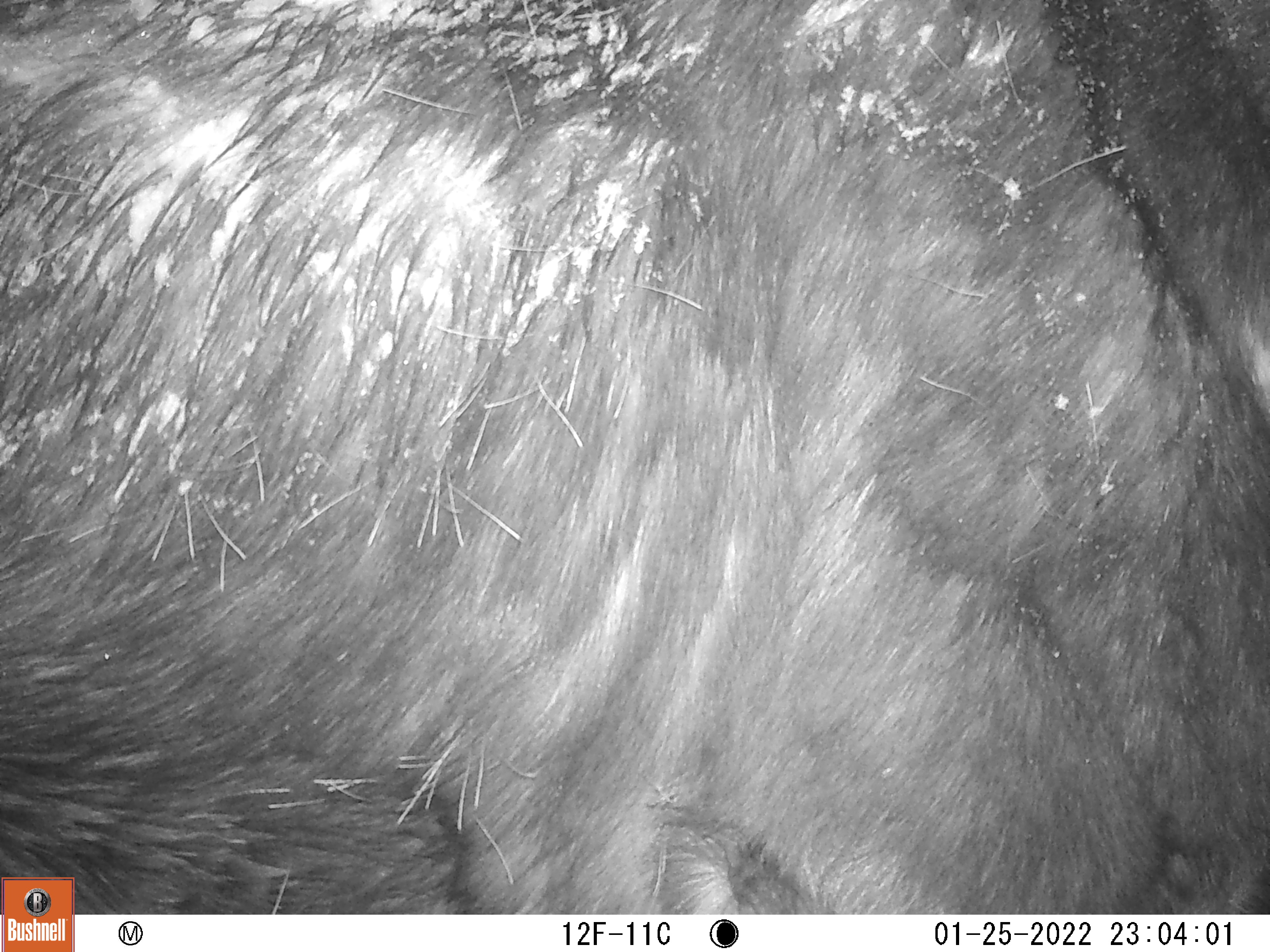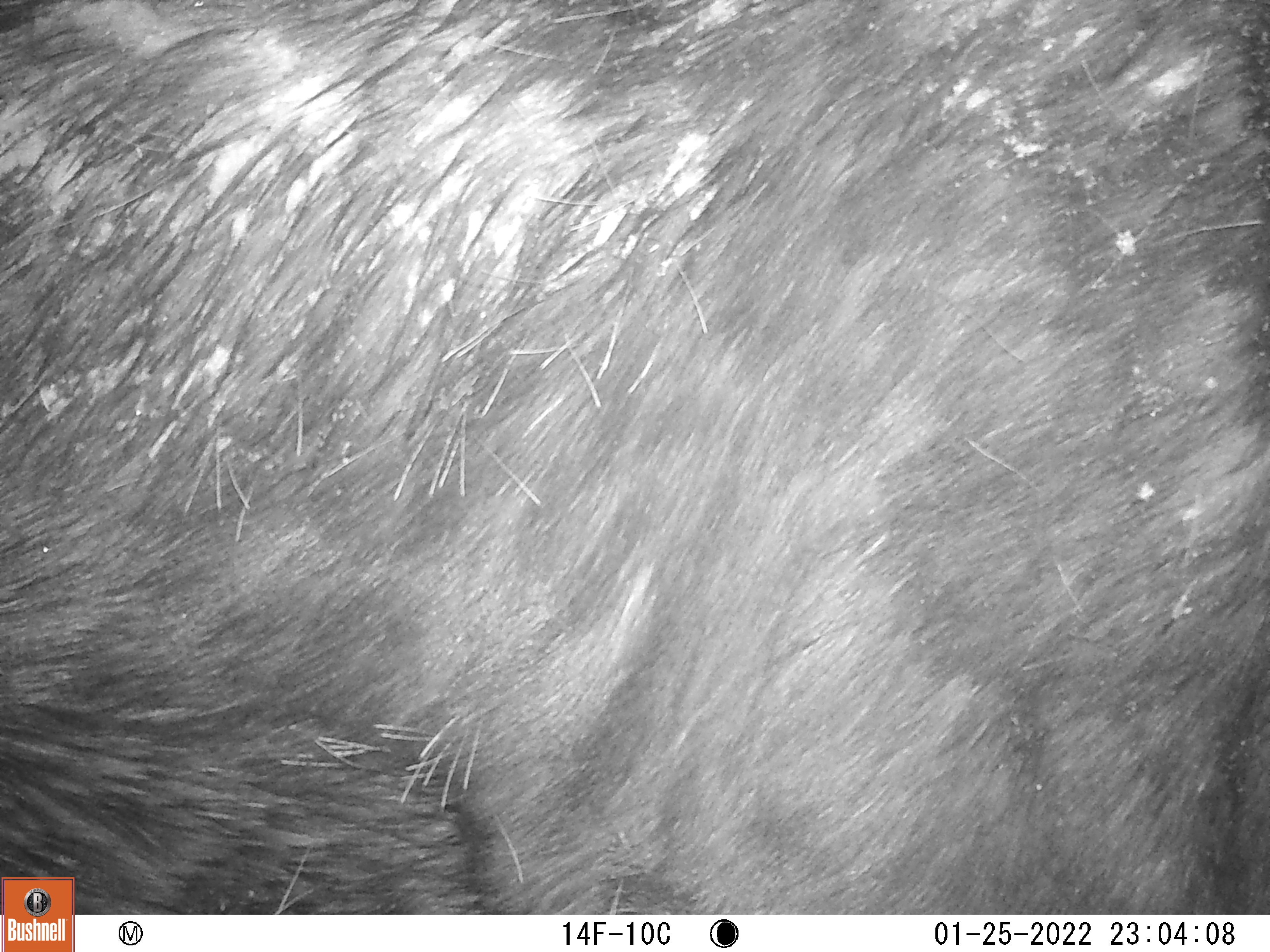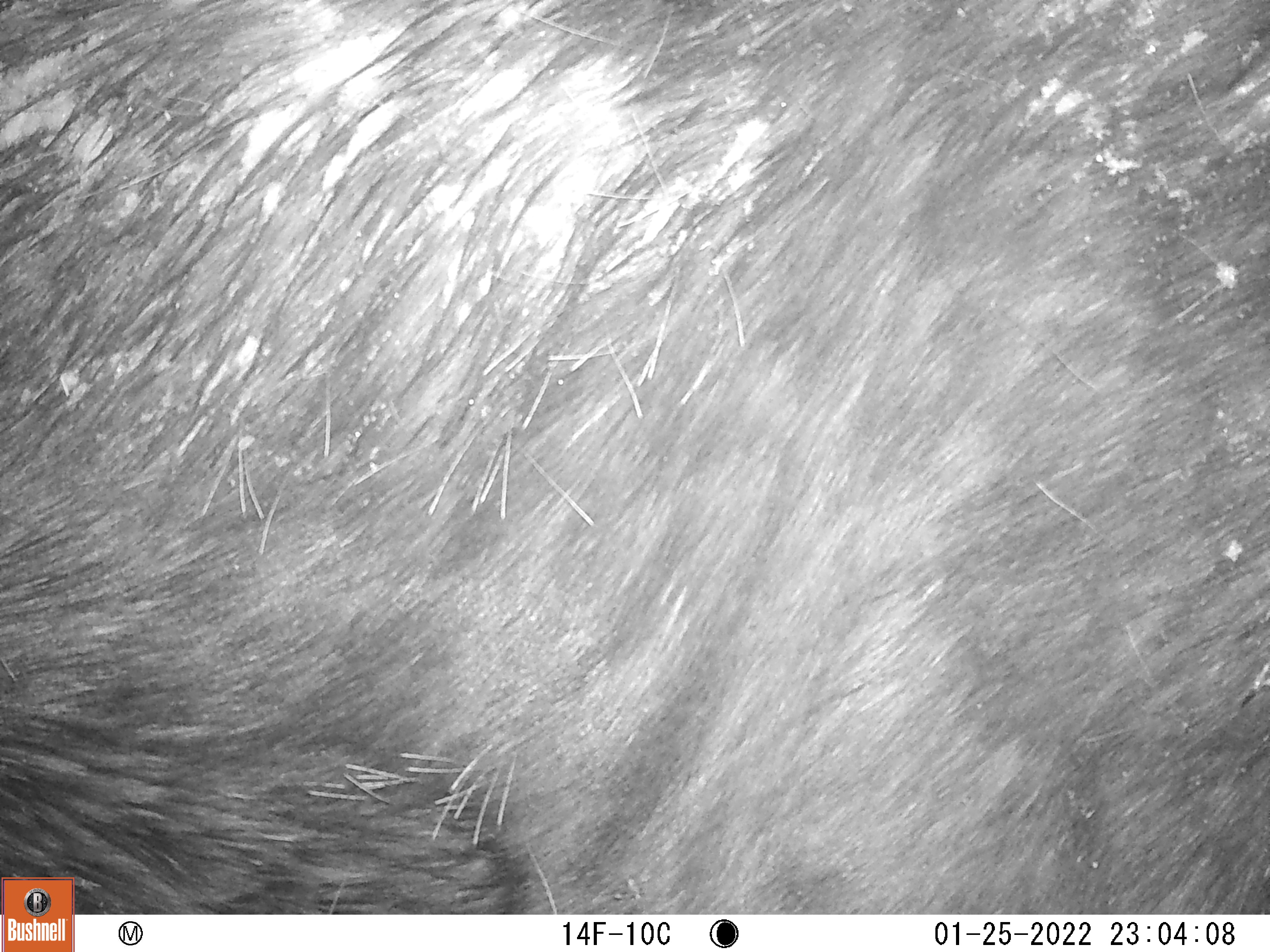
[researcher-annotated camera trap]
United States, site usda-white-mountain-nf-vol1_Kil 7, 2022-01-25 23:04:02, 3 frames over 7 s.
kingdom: Animalia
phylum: Chordata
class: Mammalia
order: Artiodactyla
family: Cervidae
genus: Alces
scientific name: Alces alces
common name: moose